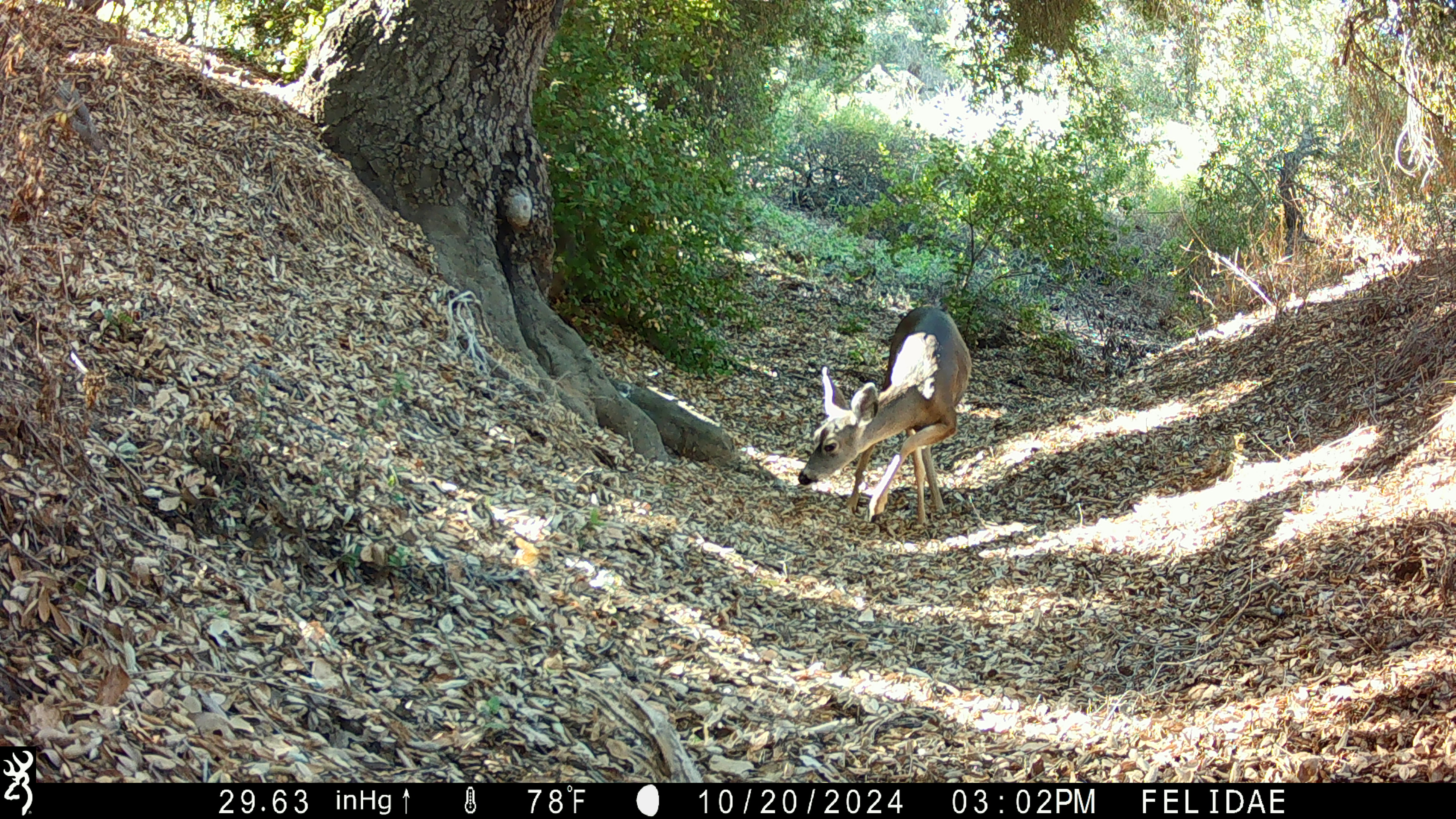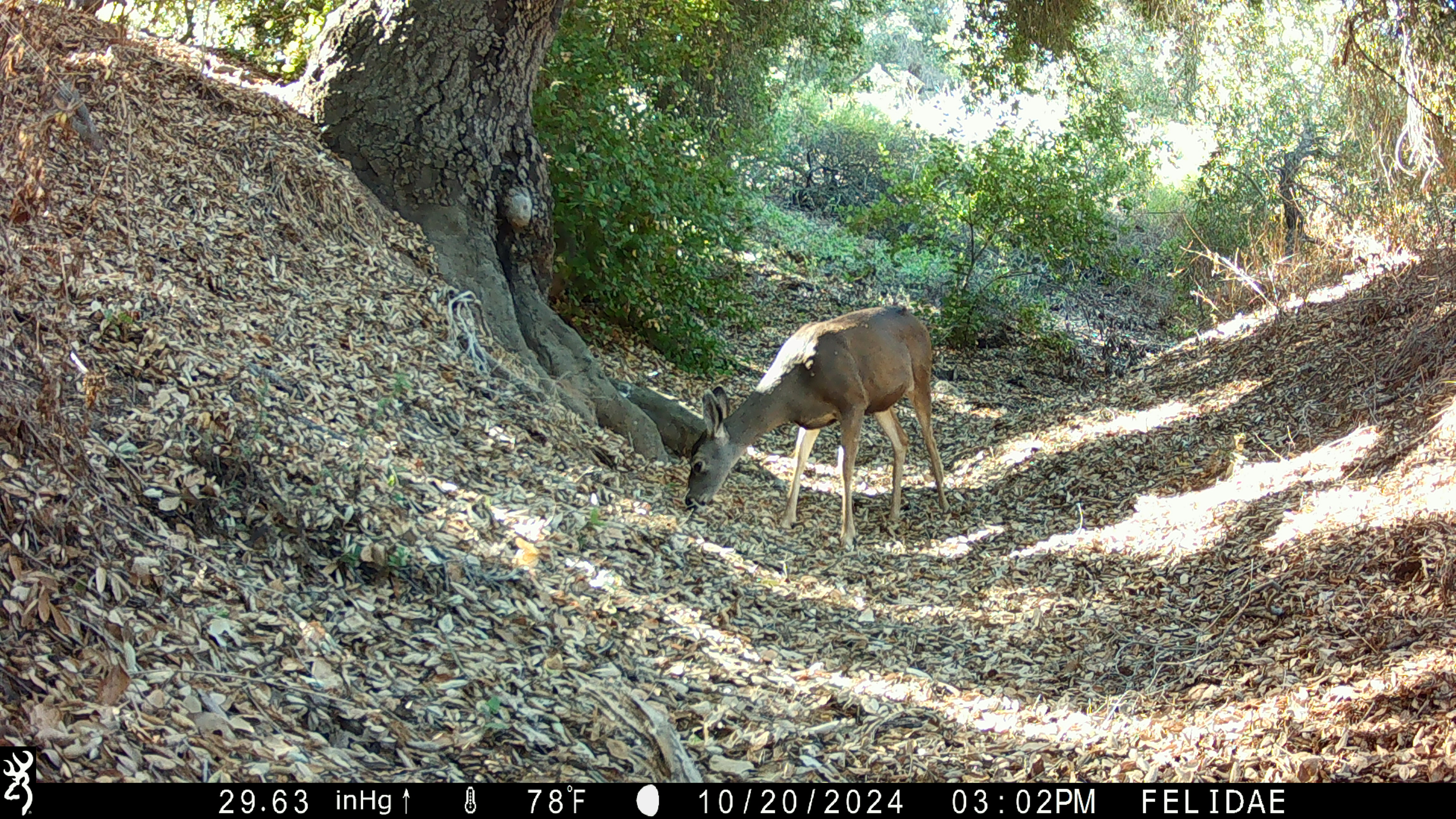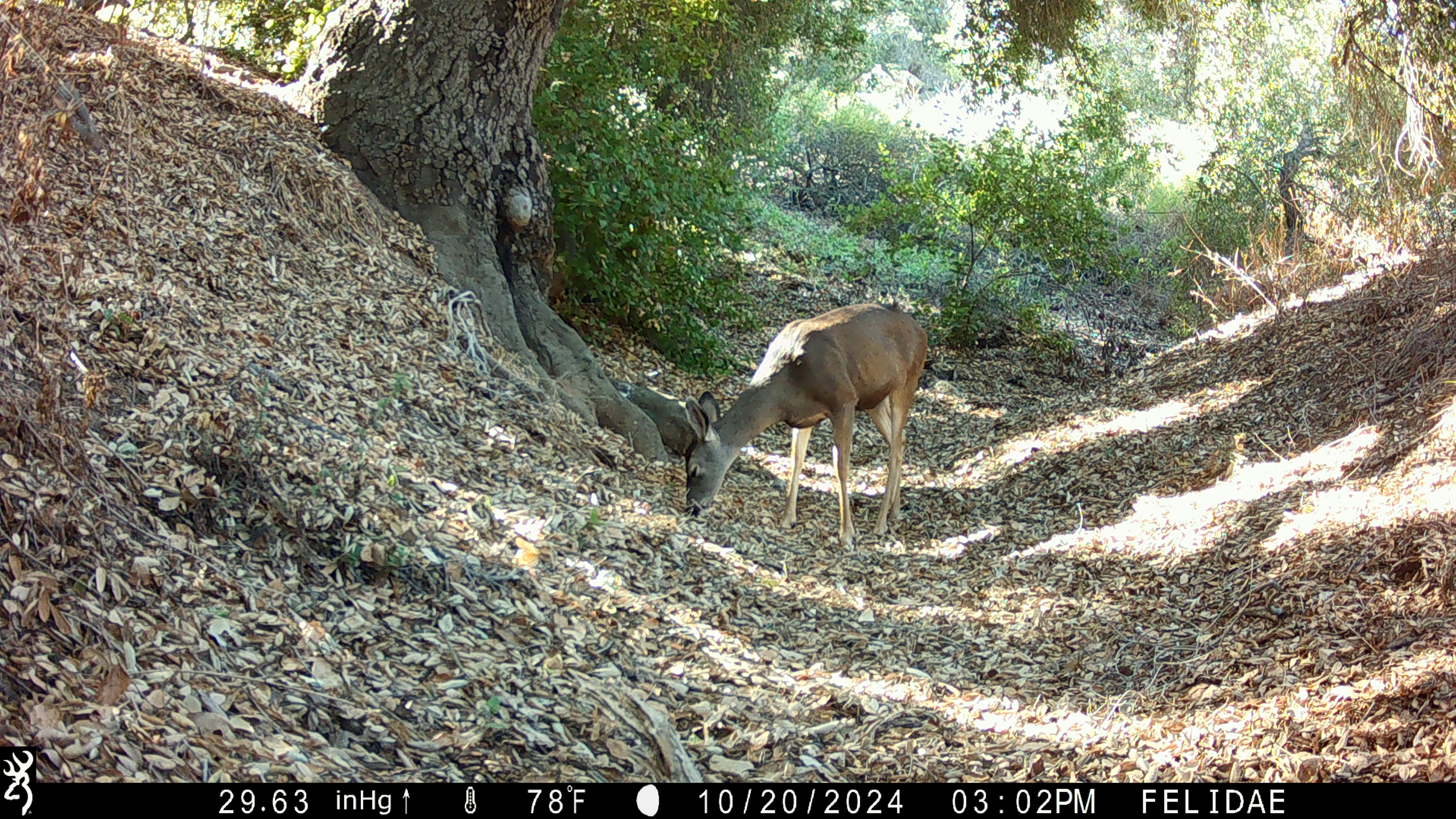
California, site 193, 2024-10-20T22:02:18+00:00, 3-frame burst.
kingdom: Animalia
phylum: Chordata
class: Mammalia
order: Artiodactyla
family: Cervidae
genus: Odocoileus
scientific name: Odocoileus hemionus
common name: mule deer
Mule deer (Odocoileus hemionus).